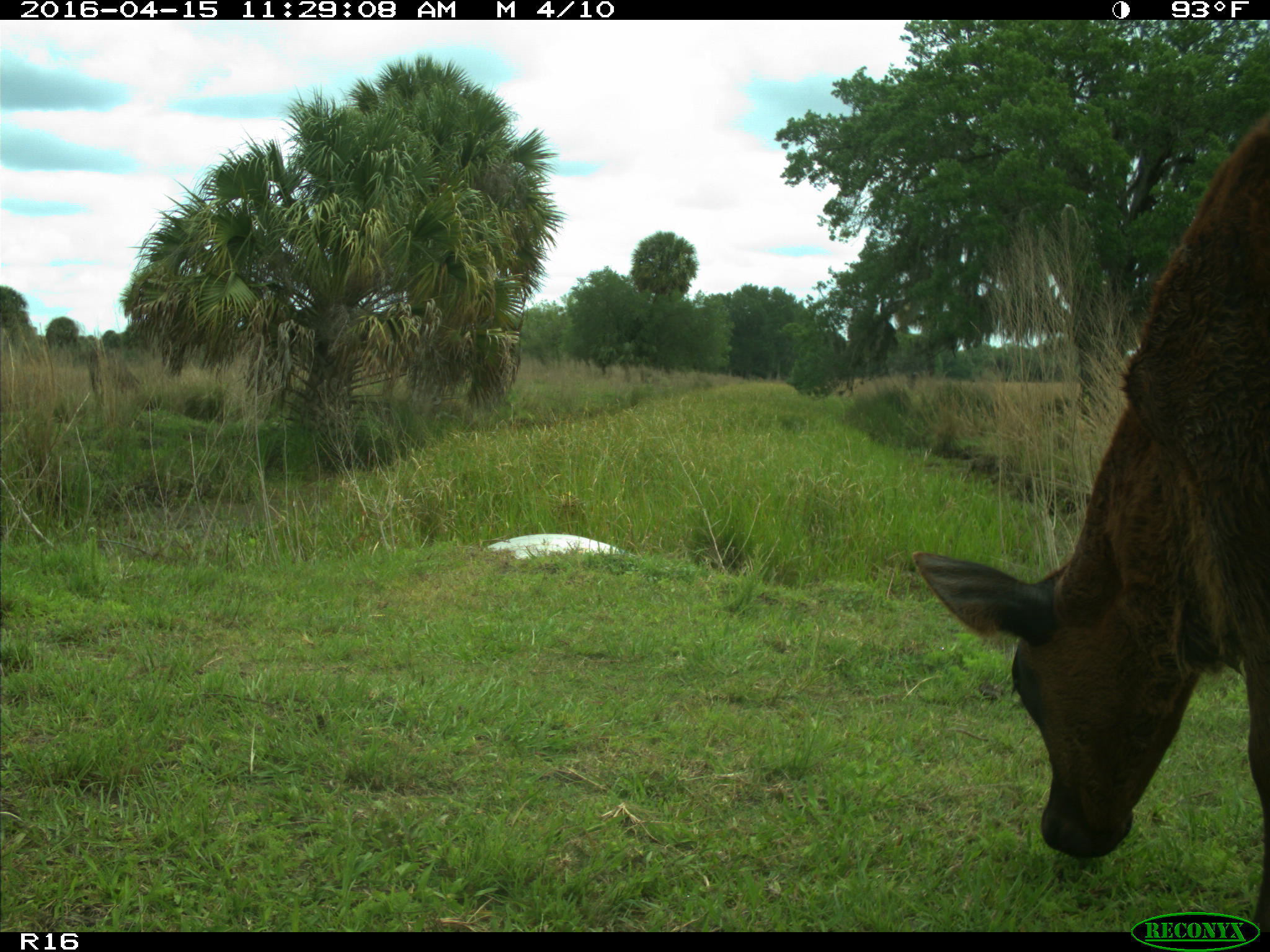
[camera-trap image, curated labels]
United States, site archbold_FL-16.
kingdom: Animalia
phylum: Chordata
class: Mammalia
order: Artiodactyla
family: Bovidae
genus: Bos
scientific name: Bos taurus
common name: domestic cow